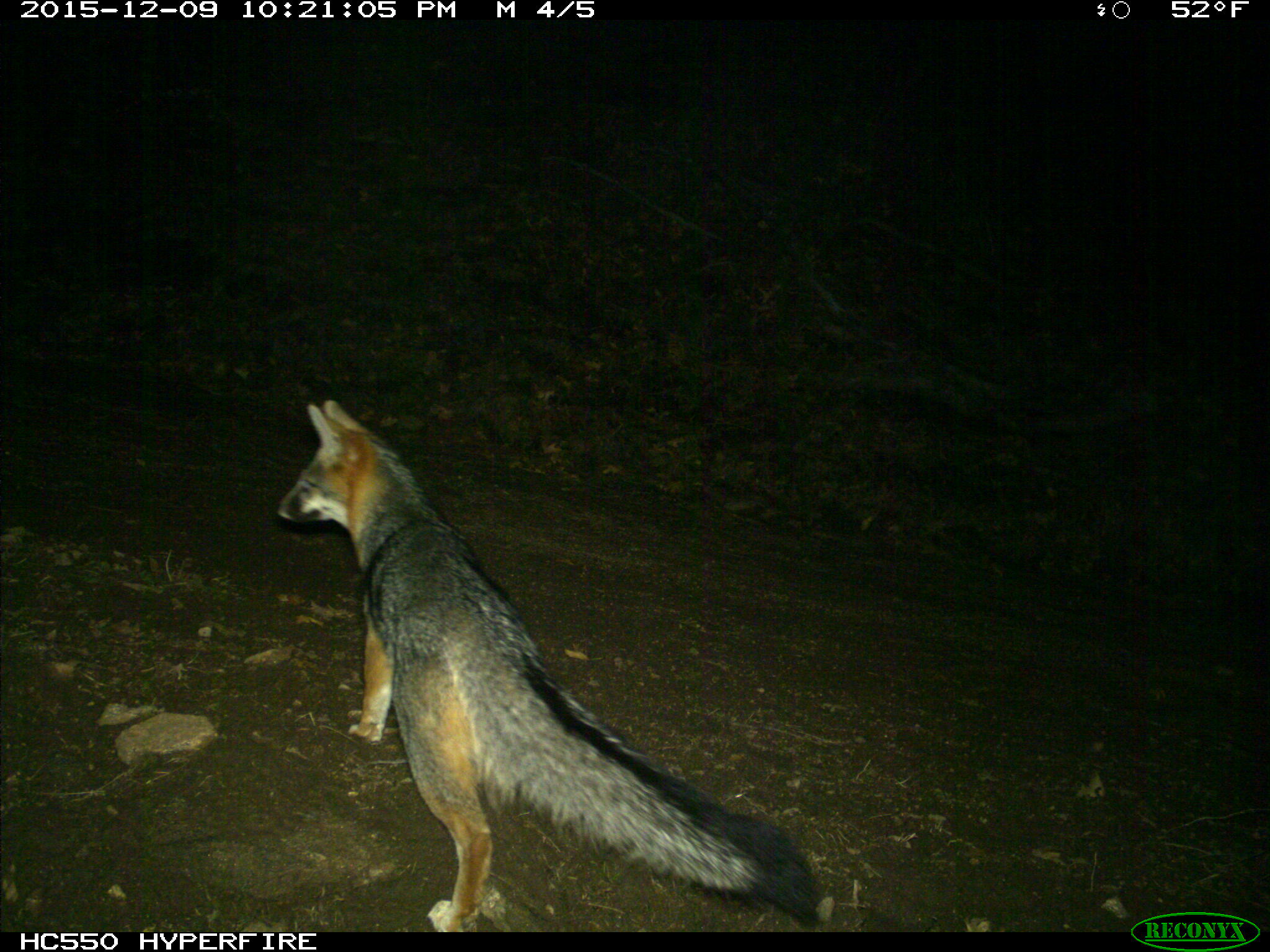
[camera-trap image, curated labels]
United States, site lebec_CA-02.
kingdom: Animalia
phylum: Chordata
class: Mammalia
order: Carnivora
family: Canidae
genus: Urocyon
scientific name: Urocyon cinereoargenteus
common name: gray fox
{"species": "Urocyon cinereoargenteus (gray fox)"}